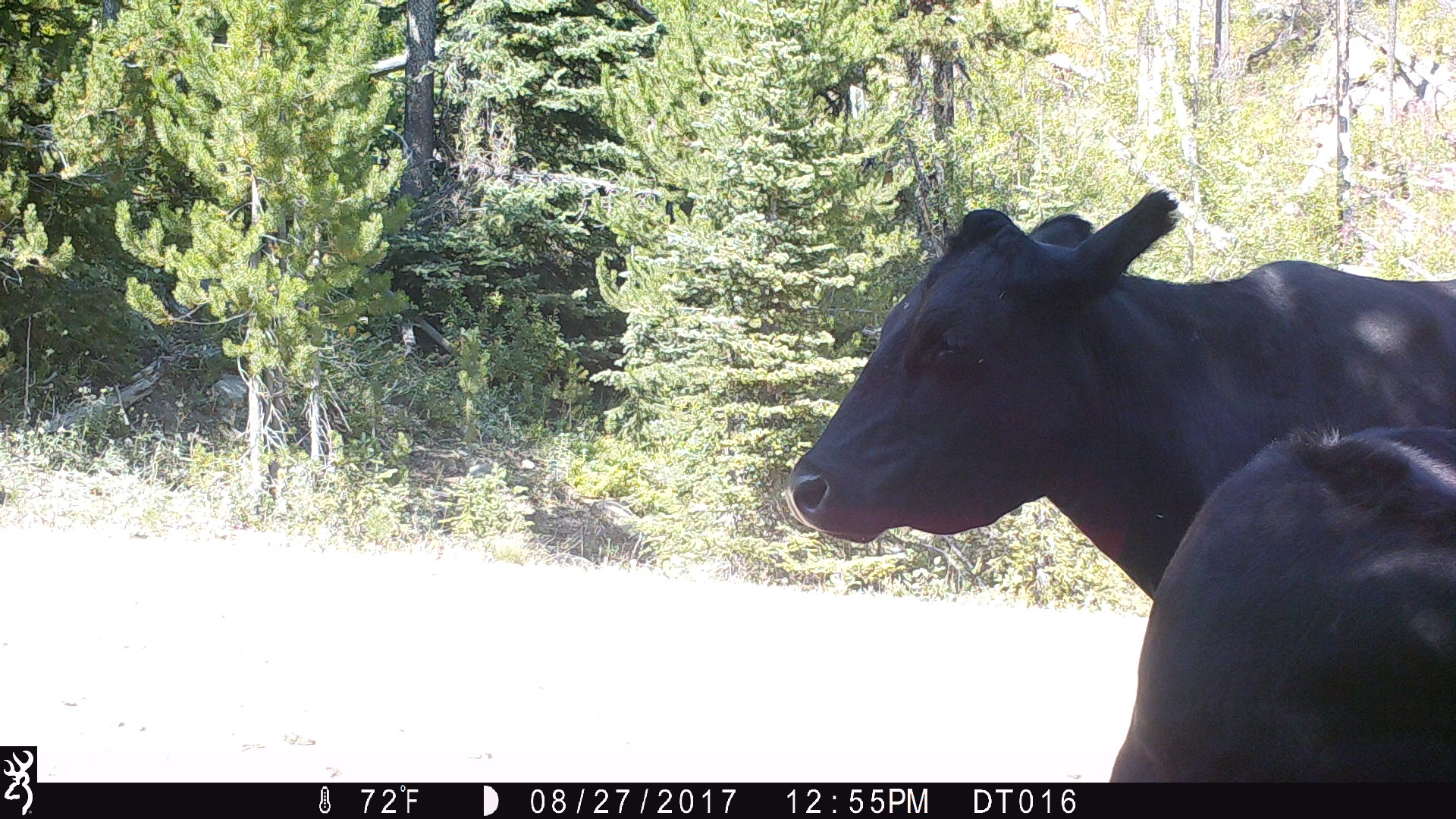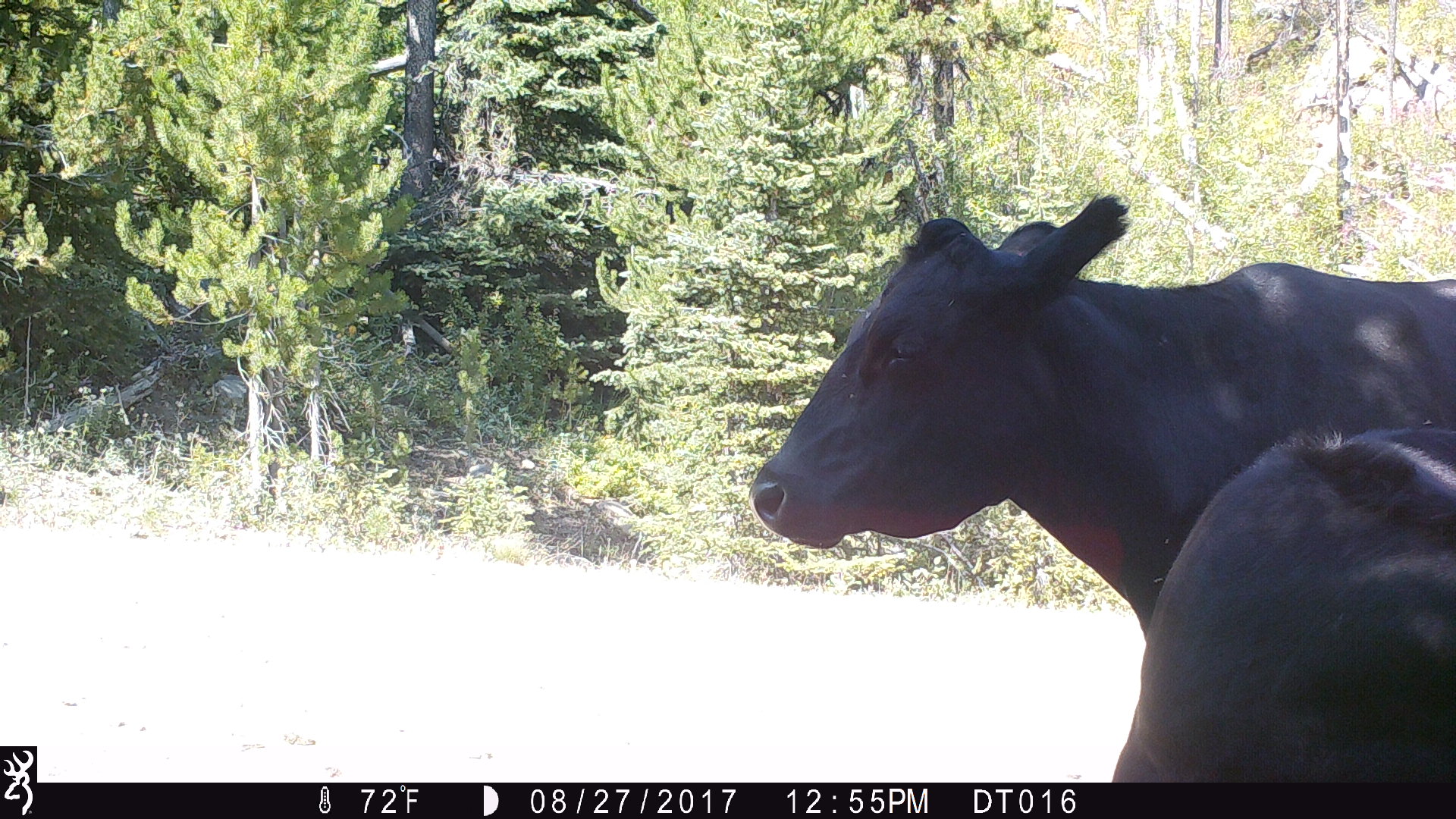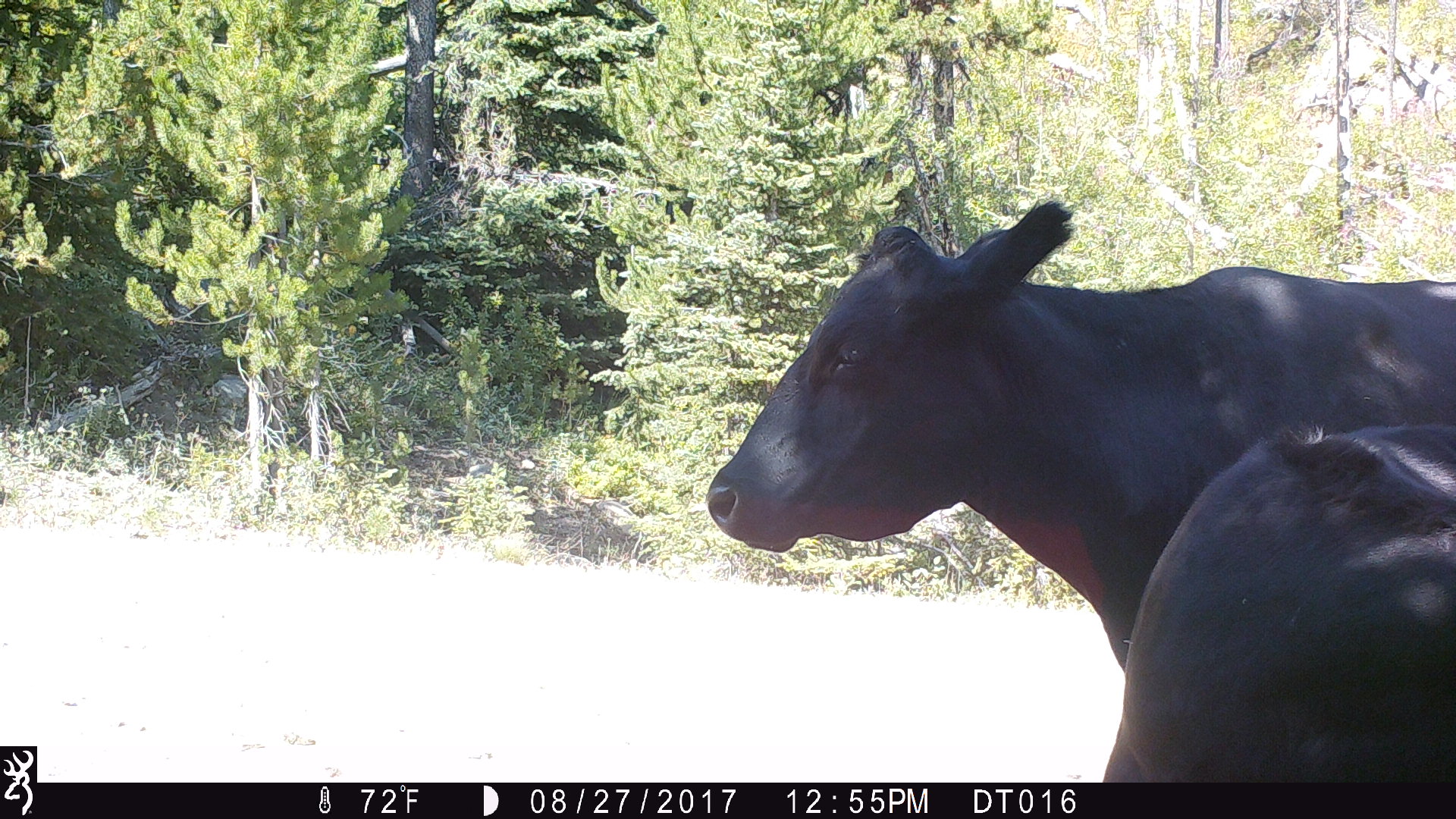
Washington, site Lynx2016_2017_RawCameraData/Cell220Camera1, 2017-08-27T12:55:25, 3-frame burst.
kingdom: Animalia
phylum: Chordata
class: Mammalia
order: Artiodactyla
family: Bovidae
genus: Bos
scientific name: Bos taurus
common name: domestic cattle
Domestic cattle (Bos taurus). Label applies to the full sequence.